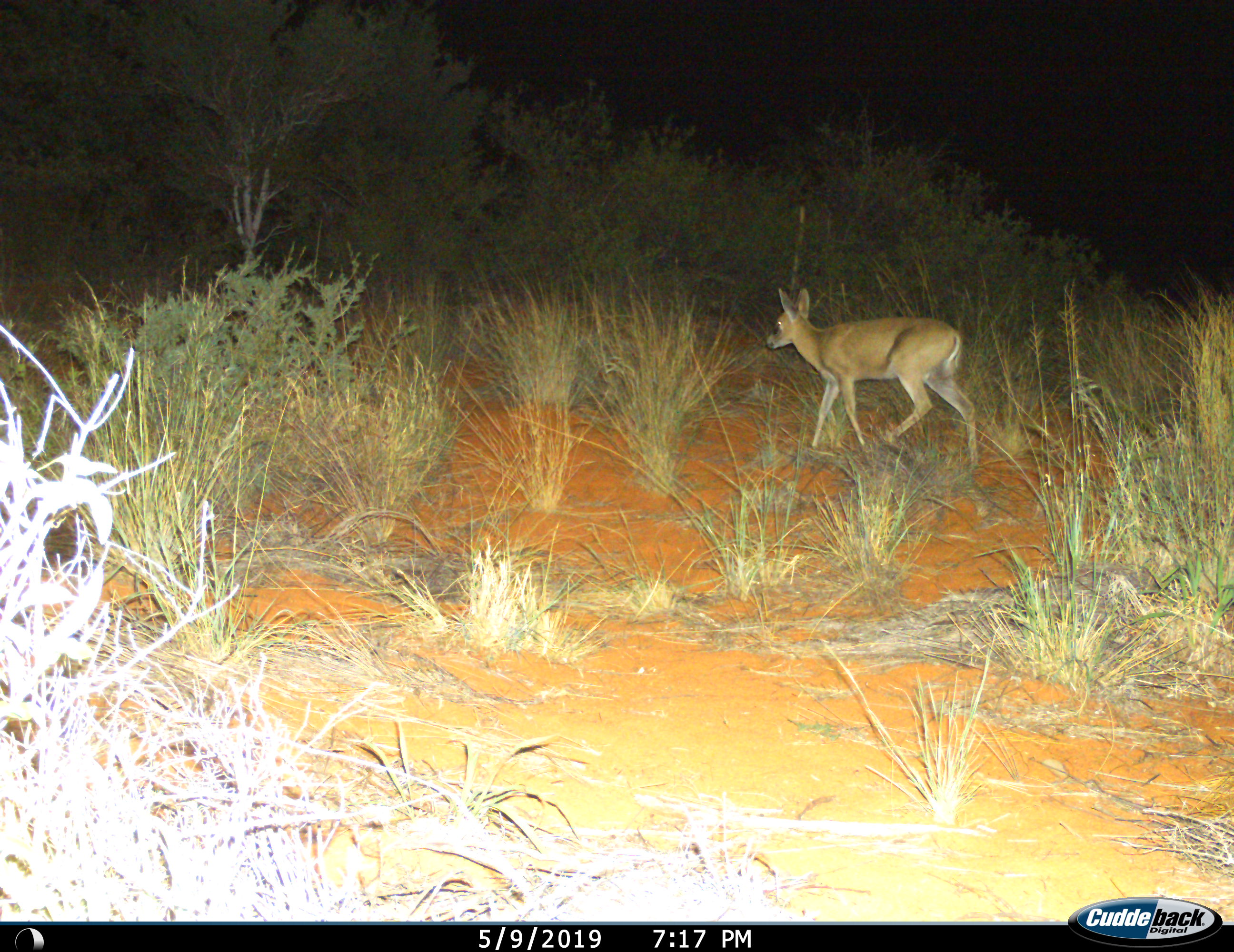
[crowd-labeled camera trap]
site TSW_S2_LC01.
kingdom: Animalia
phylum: Chordata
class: Mammalia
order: Artiodactyla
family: Bovidae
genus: Sylvicapra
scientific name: Sylvicapra grimmia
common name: common duiker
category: duikercommongrey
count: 1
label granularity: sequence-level